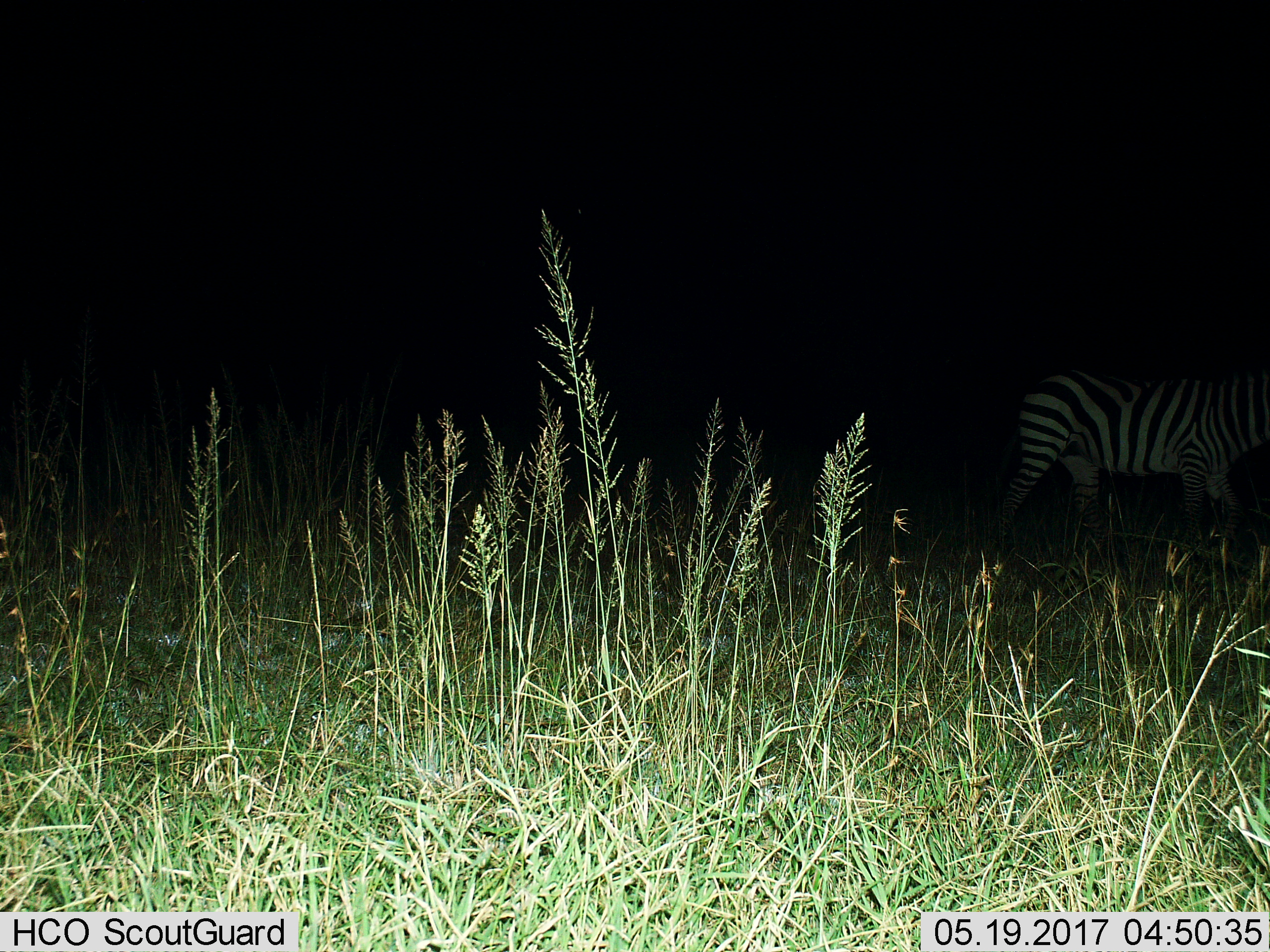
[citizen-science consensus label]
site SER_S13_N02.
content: unidentified animal